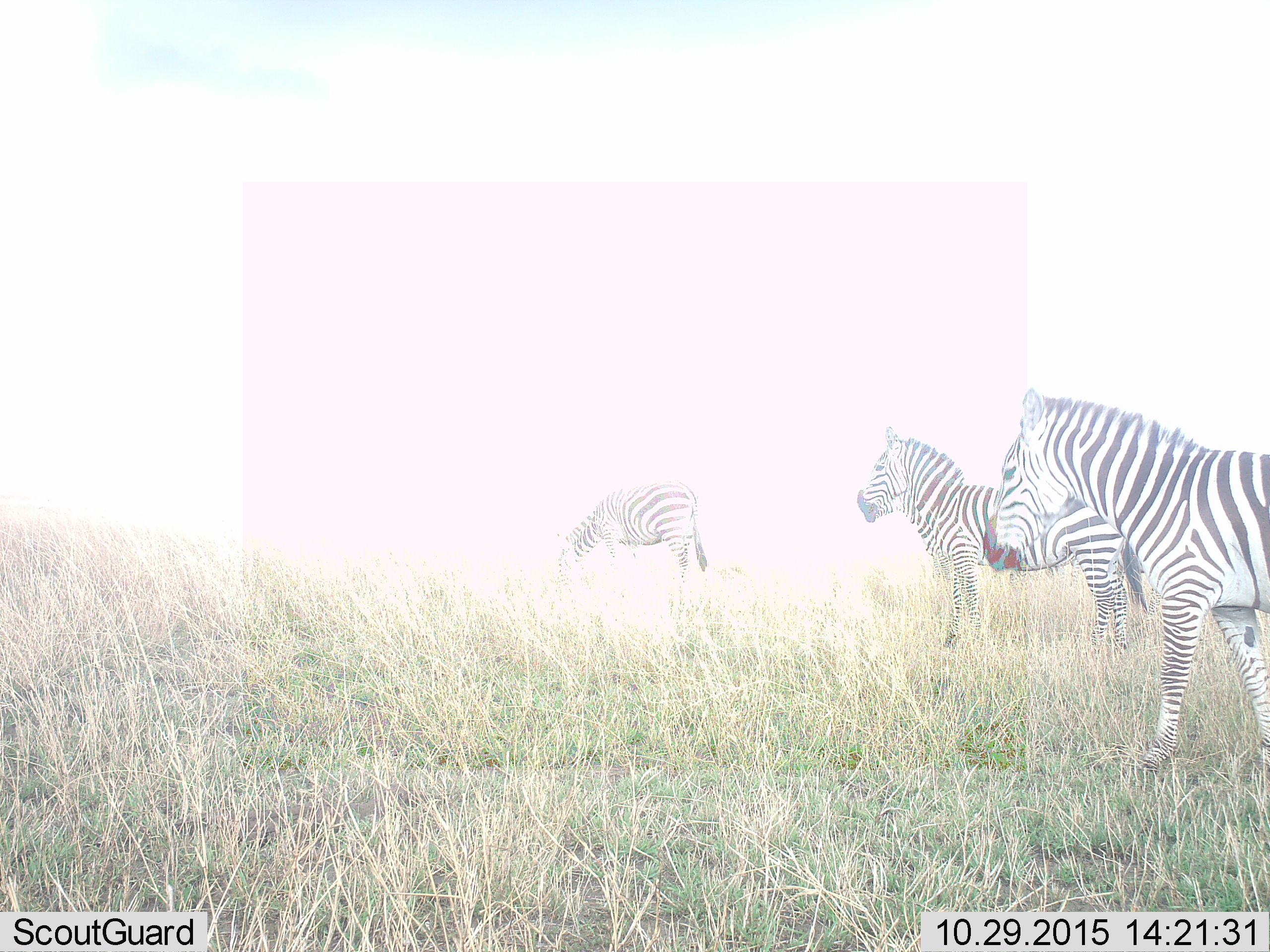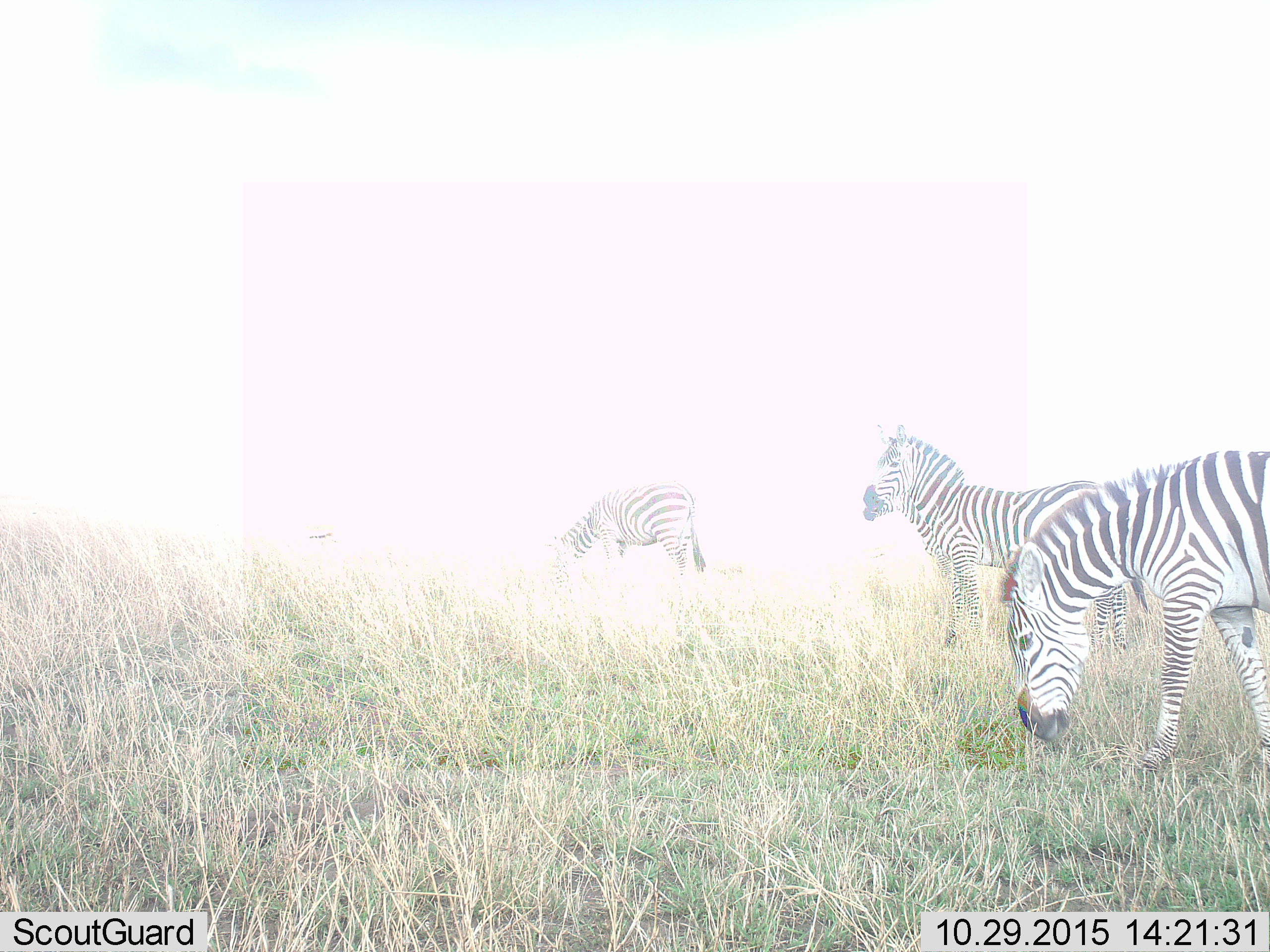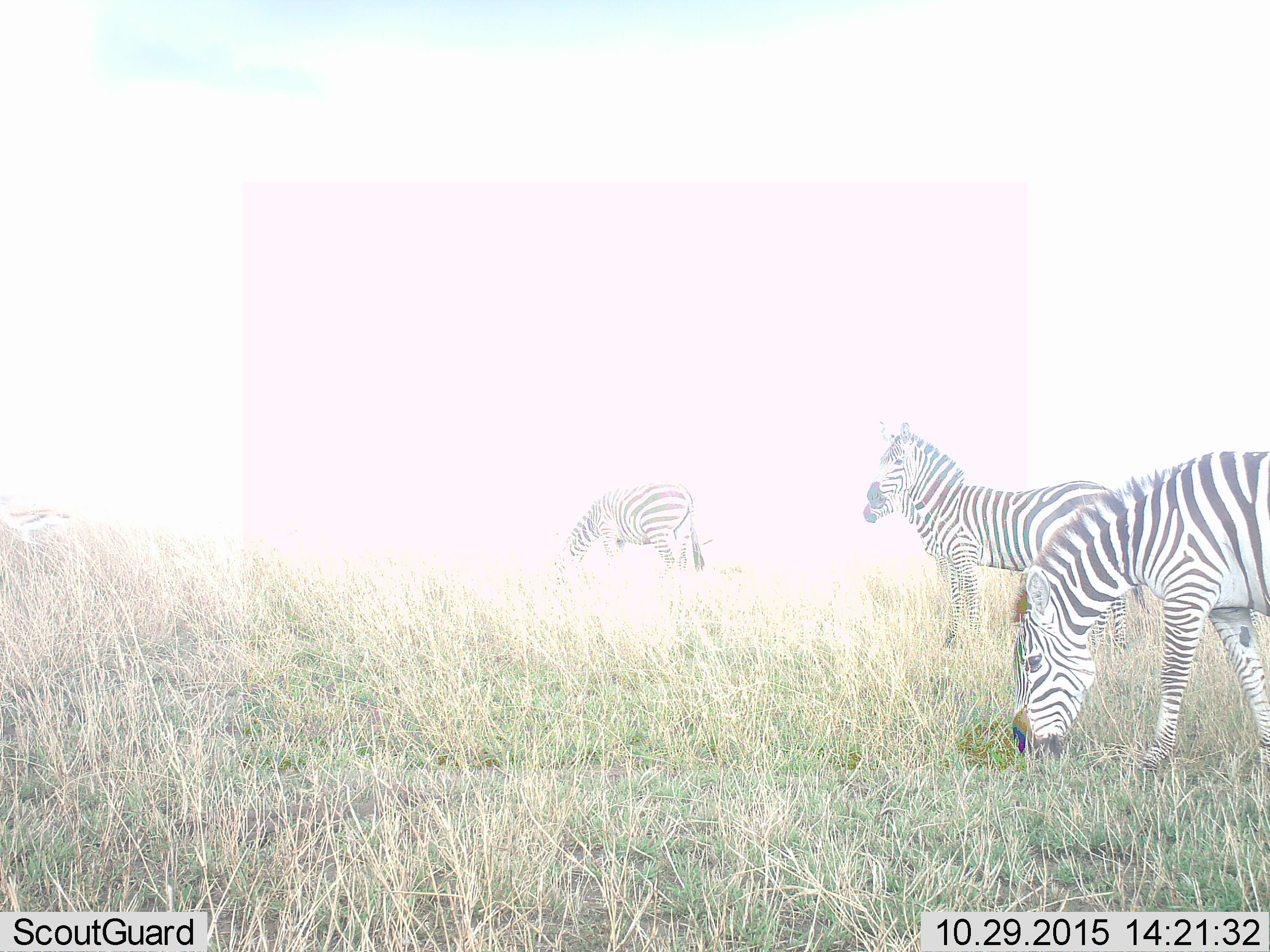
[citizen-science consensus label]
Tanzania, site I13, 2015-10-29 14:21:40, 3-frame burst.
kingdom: Animalia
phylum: Chordata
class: Mammalia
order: Perissodactyla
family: Equidae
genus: Equus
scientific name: Equus quagga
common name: plains zebra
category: zebra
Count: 4.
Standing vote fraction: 92%.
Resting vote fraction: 0%.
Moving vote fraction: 33%.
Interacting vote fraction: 0%.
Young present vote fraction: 0%.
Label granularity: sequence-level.